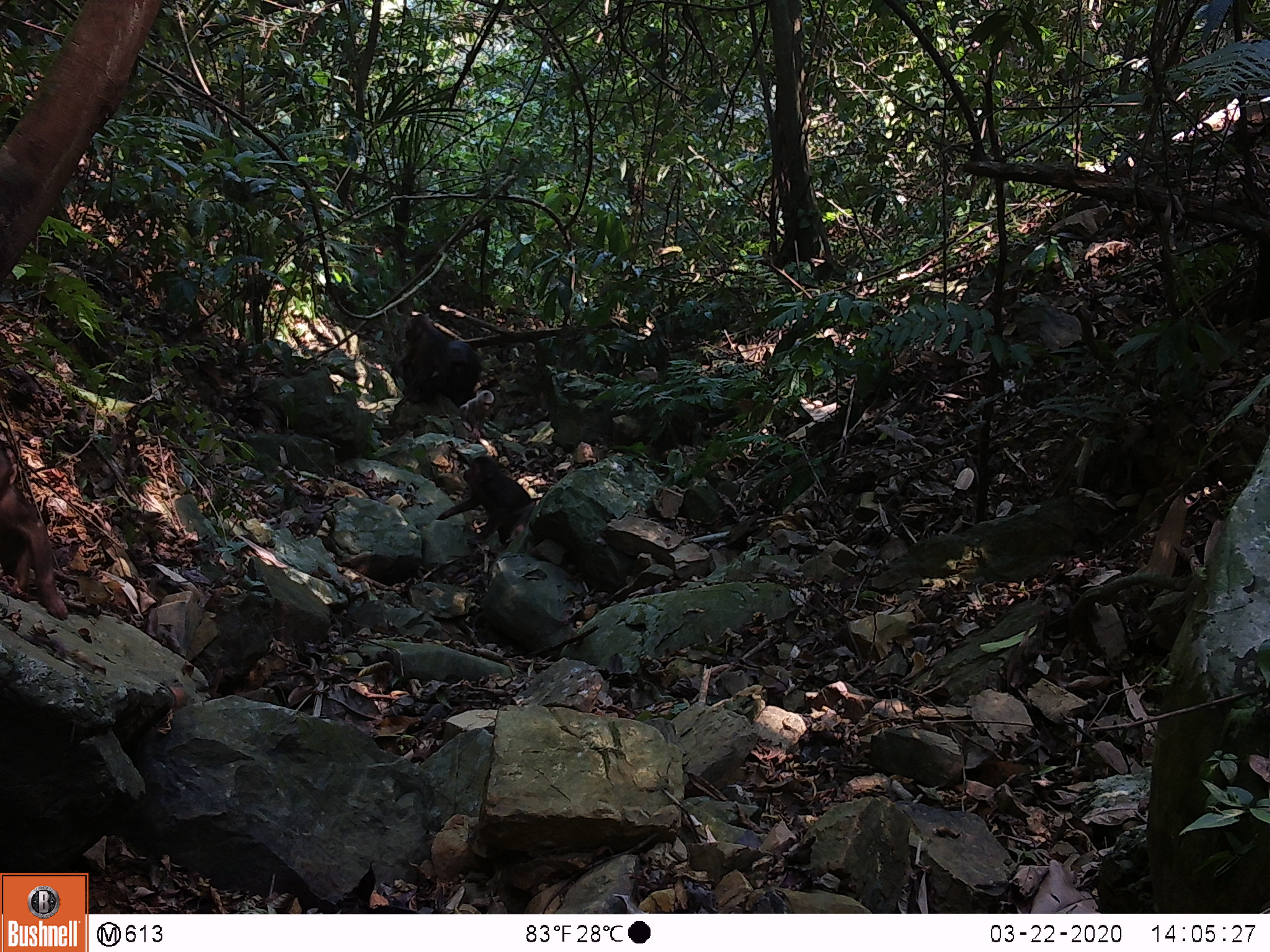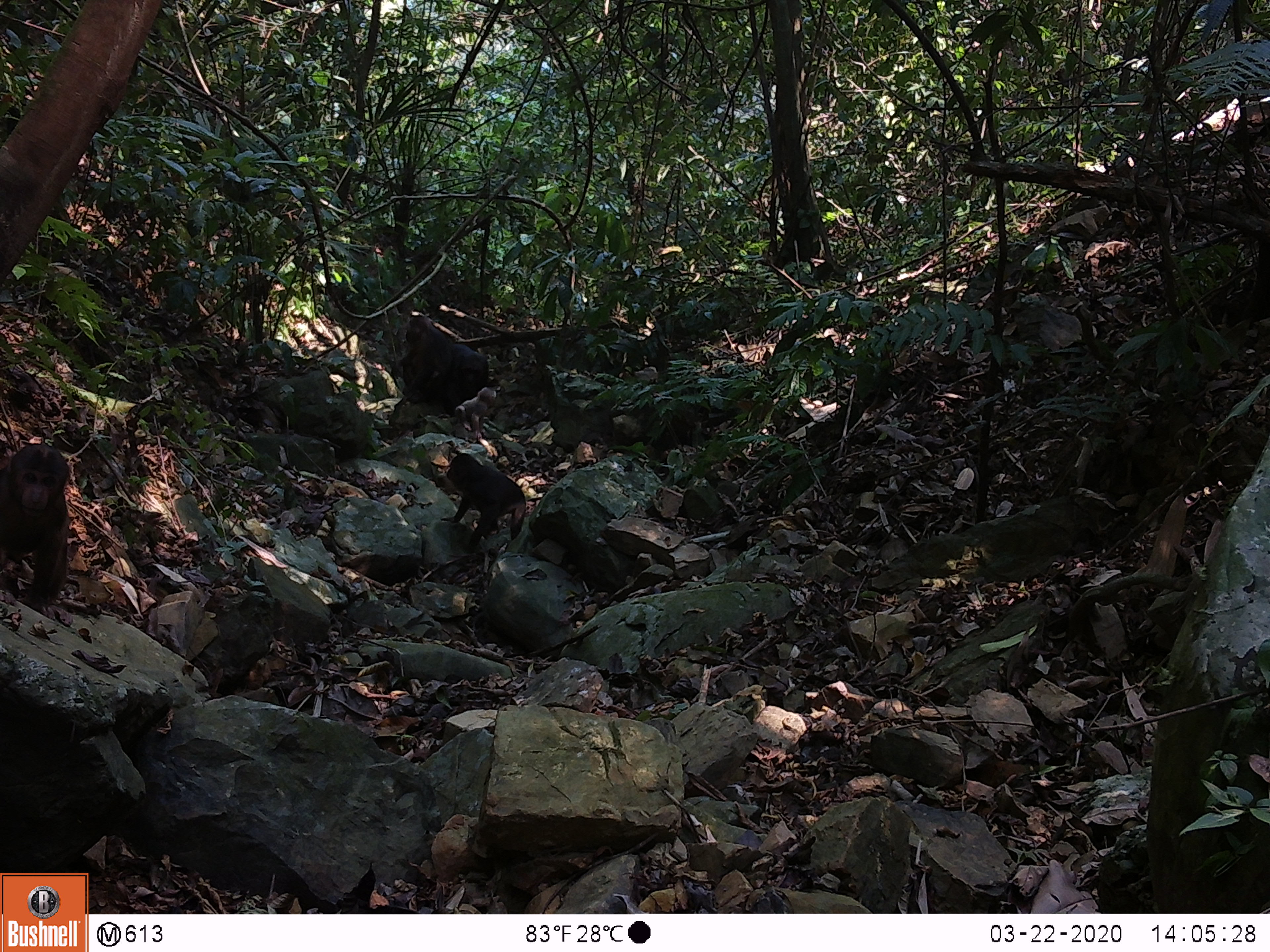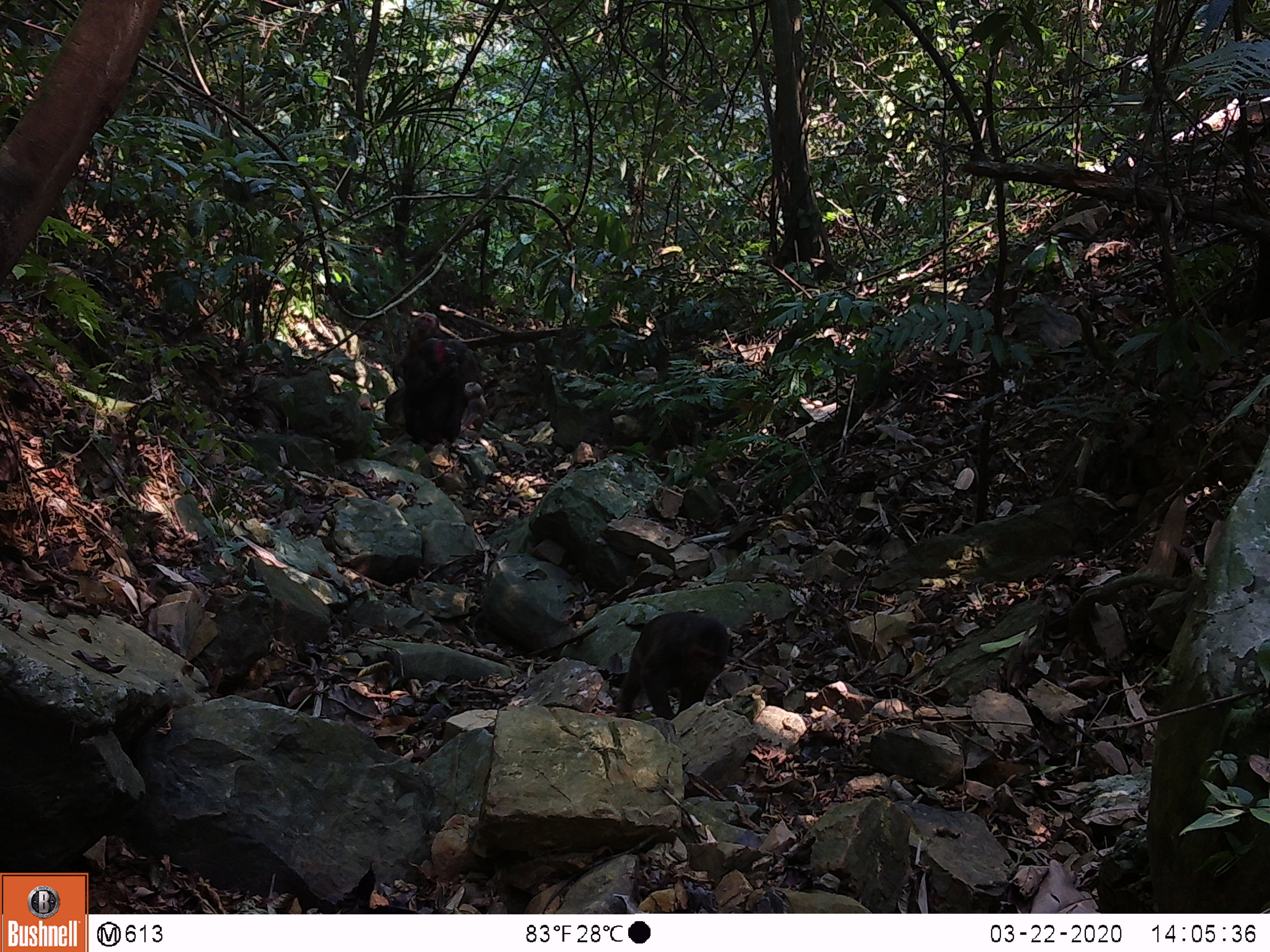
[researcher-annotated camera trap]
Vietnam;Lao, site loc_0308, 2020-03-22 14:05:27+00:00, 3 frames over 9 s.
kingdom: Animalia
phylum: Chordata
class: Mammalia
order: Primates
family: Cercopithecidae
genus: Macaca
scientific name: Macaca arctoides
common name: stump-tailed macaque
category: stump tailed macaque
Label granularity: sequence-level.